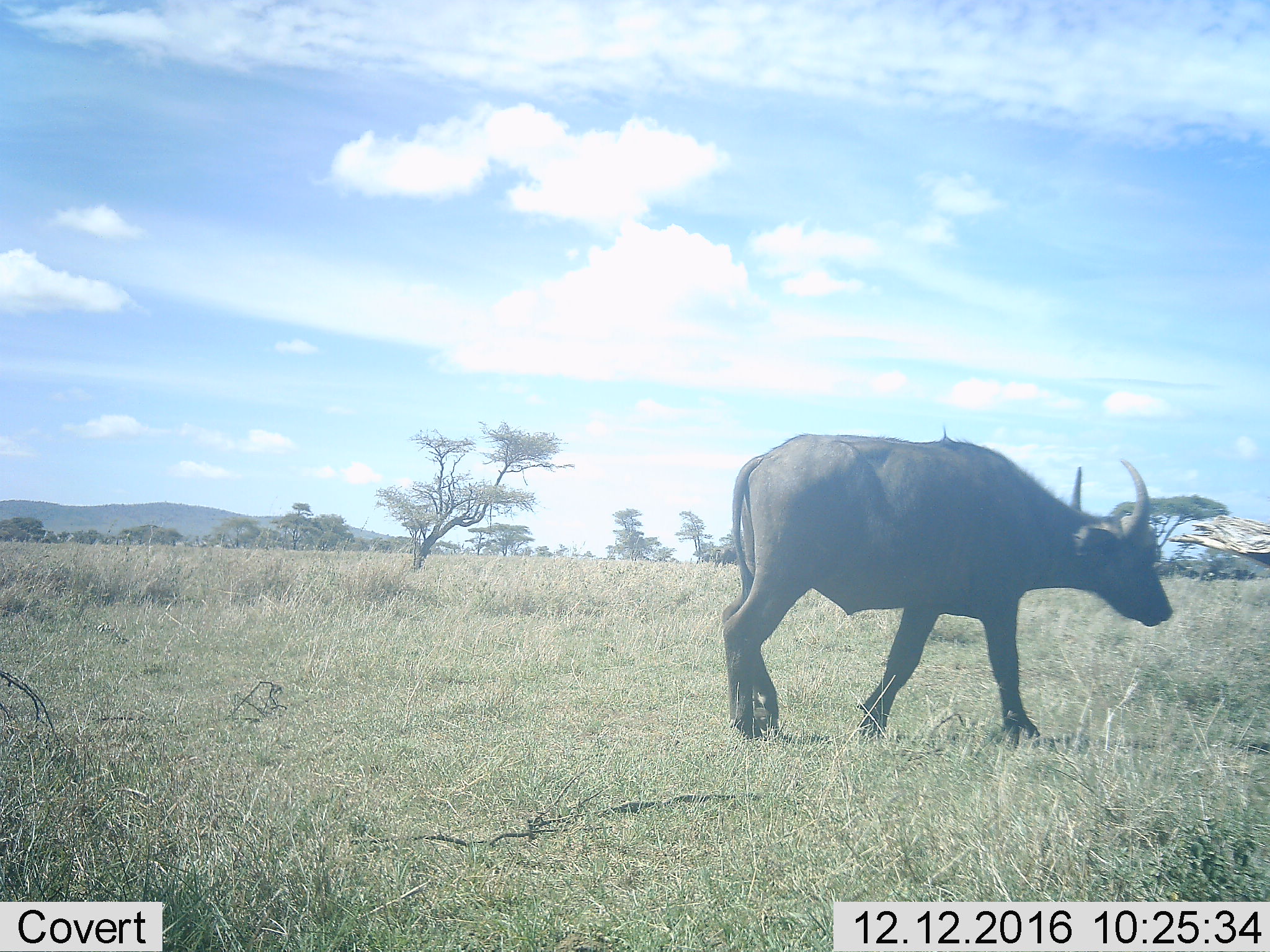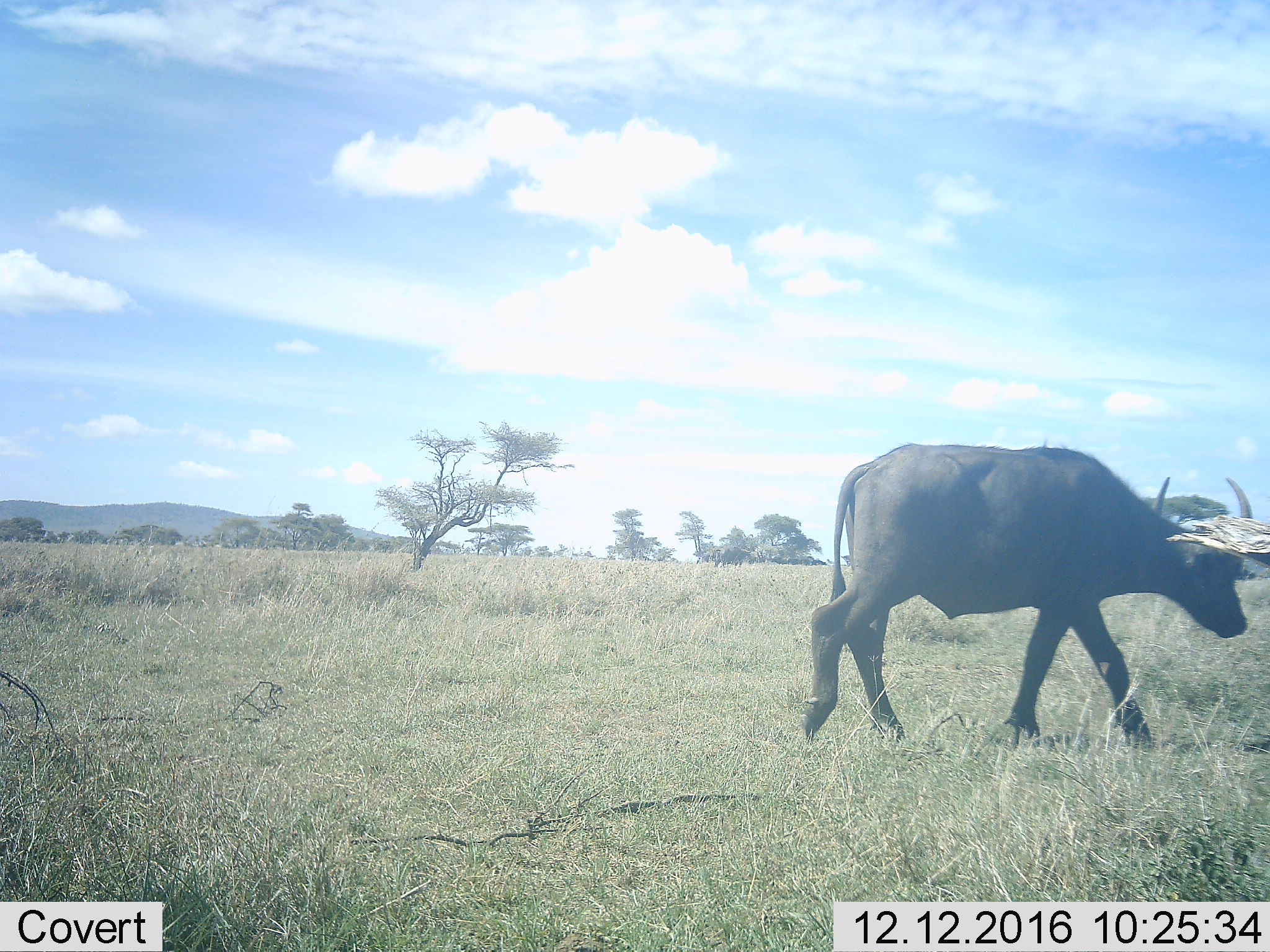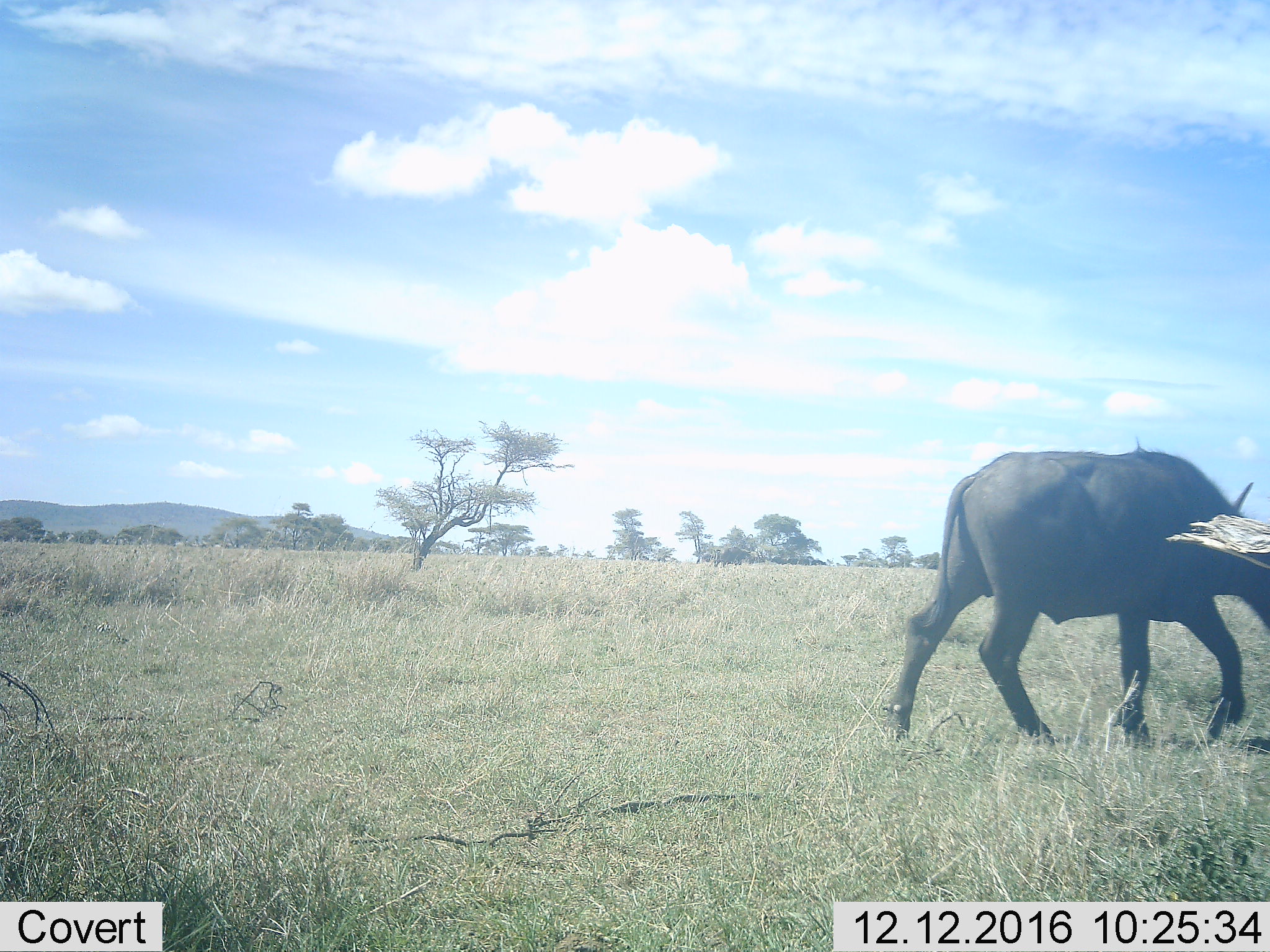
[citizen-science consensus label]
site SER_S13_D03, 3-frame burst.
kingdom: Animalia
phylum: Chordata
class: Mammalia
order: Artiodactyla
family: Bovidae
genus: Syncerus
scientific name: Syncerus caffer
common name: african buffalo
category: buffalo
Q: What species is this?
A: Buffalo (african buffalo) (Syncerus caffer).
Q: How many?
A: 1.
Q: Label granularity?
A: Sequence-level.